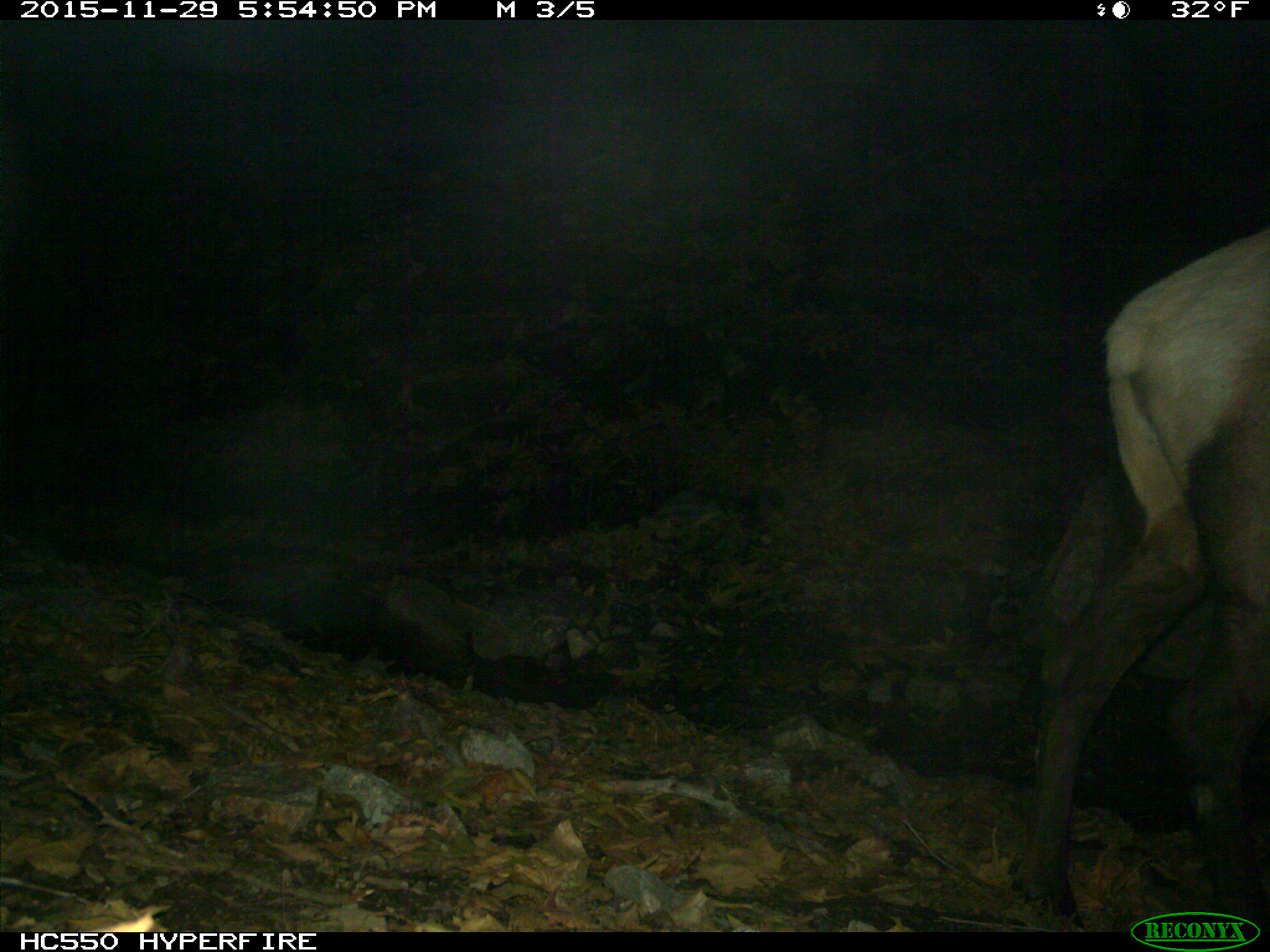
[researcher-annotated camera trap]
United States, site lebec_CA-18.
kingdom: Animalia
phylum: Chordata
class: Mammalia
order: Artiodactyla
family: Cervidae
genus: Cervus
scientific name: Cervus canadensis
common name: elk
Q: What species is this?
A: Cervus canadensis (elk).